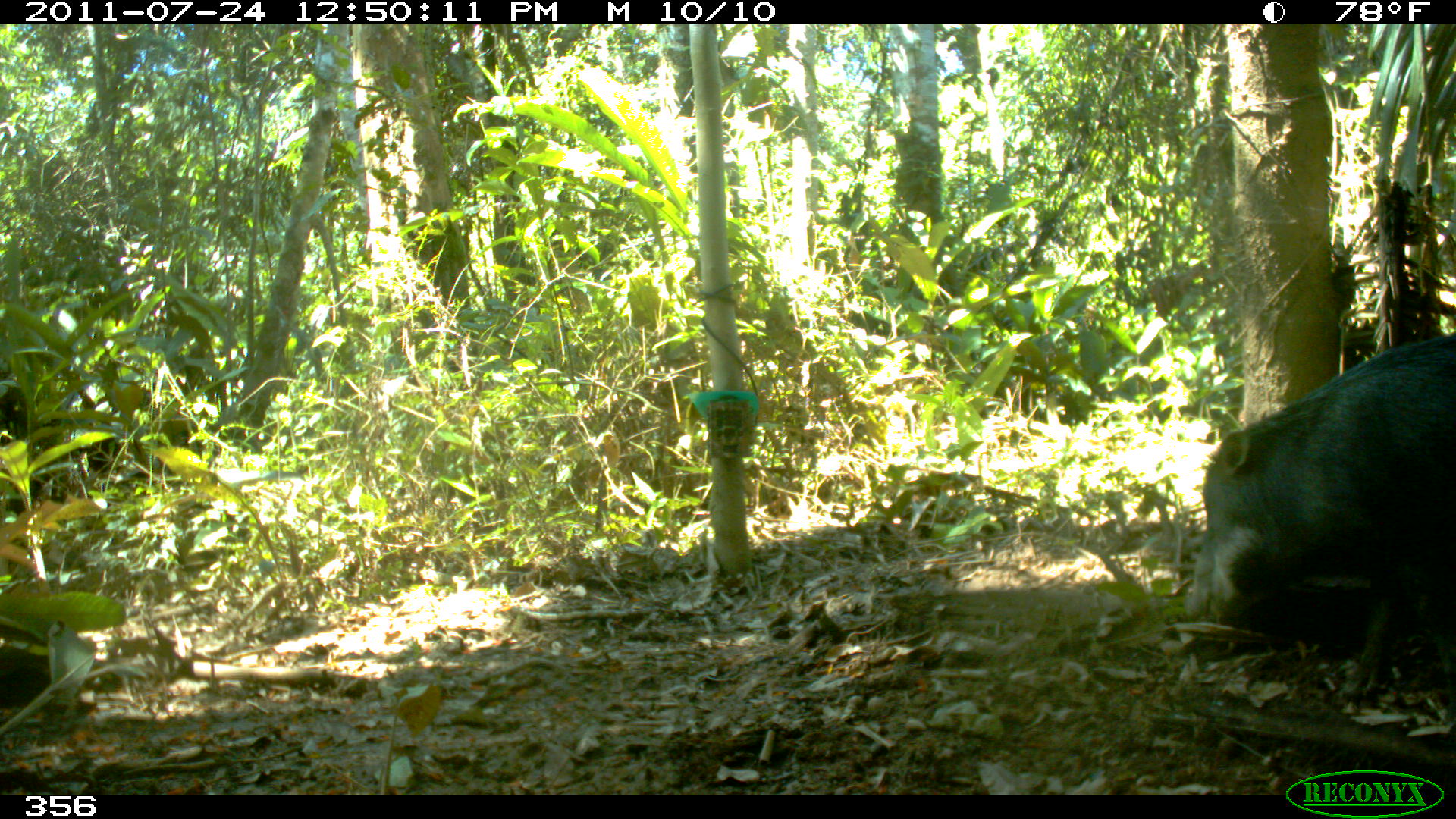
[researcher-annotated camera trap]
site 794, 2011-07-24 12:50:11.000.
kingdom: Animalia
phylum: Chordata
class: Mammalia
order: Artiodactyla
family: Tayassuidae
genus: Tayassu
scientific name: Tayassu pecari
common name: white-lipped peccary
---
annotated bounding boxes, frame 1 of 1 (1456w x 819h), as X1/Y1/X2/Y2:
tayassu pecari: 1185/332/1455/706